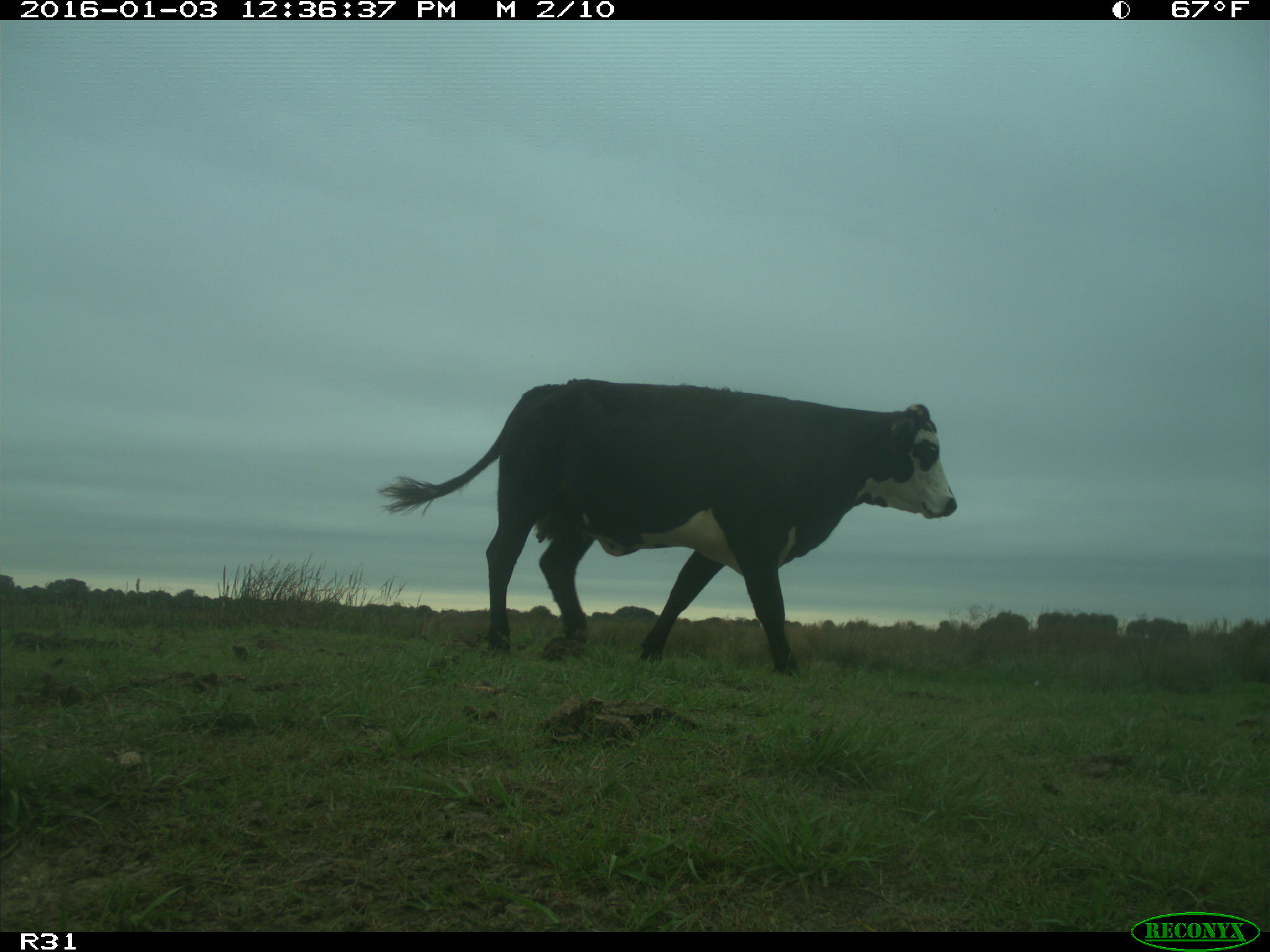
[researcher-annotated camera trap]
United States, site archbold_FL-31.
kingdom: Animalia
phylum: Chordata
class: Mammalia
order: Artiodactyla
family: Bovidae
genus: Bos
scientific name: Bos taurus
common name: domestic cow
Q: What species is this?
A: Bos taurus (domestic cow).